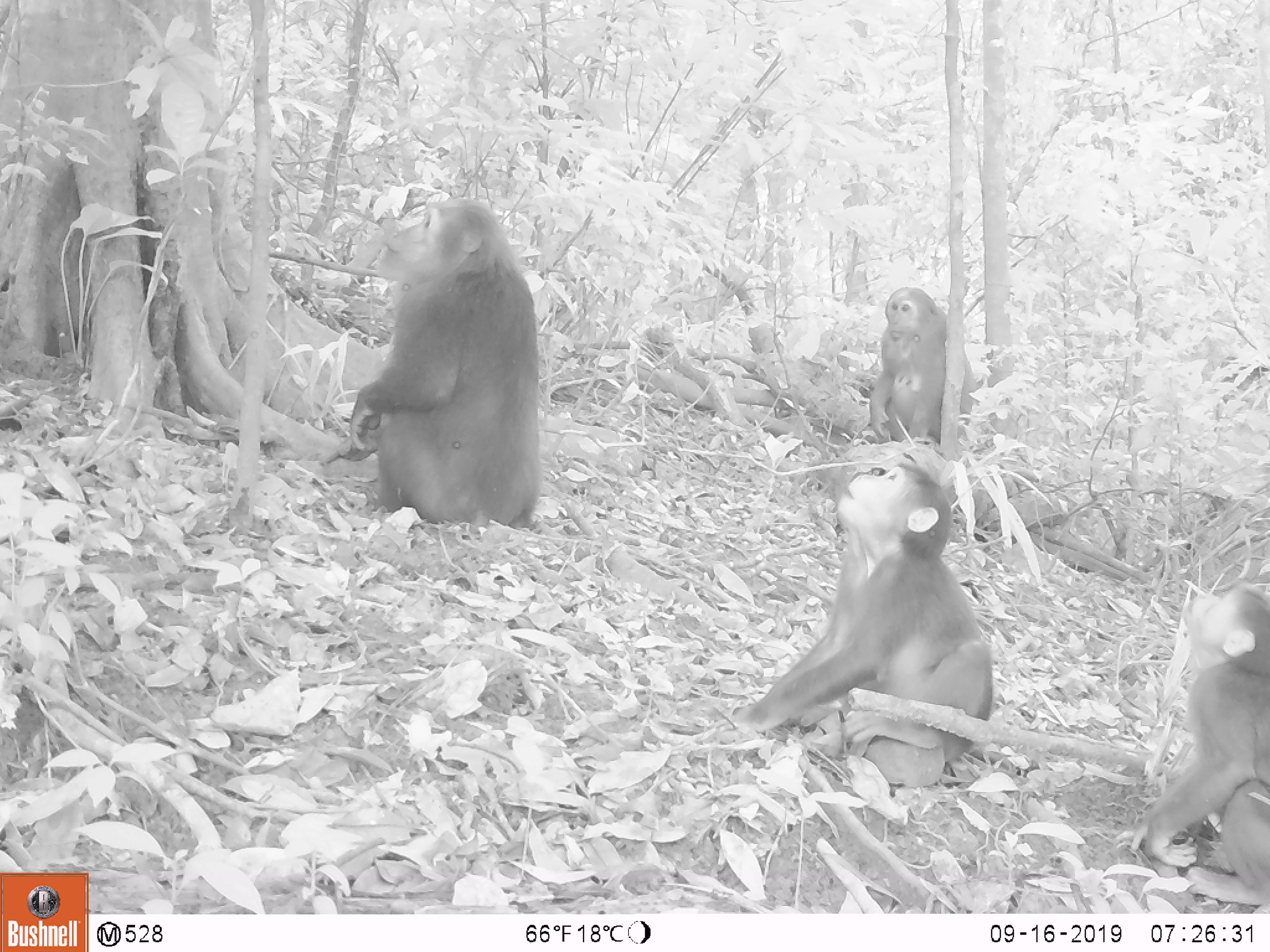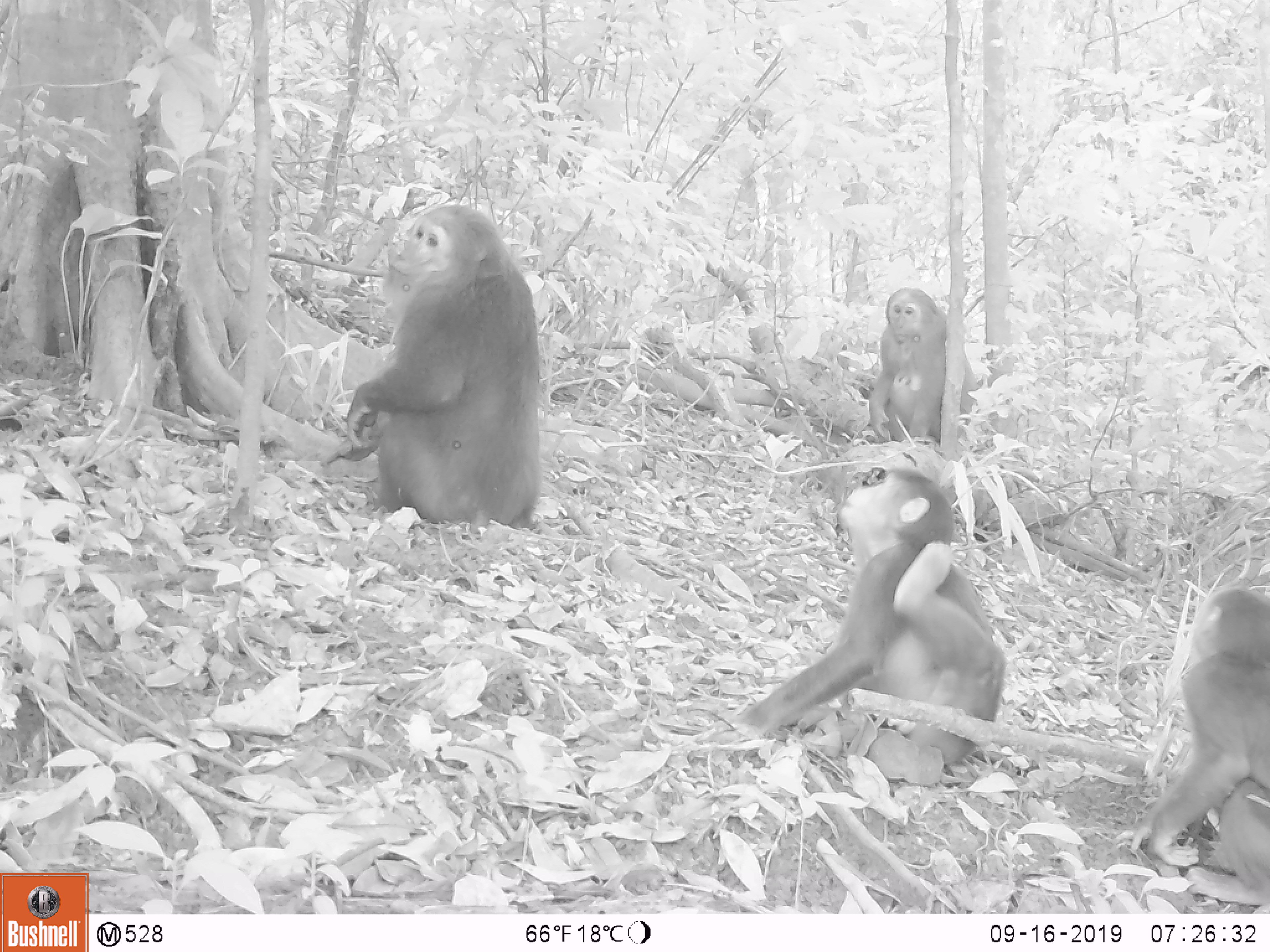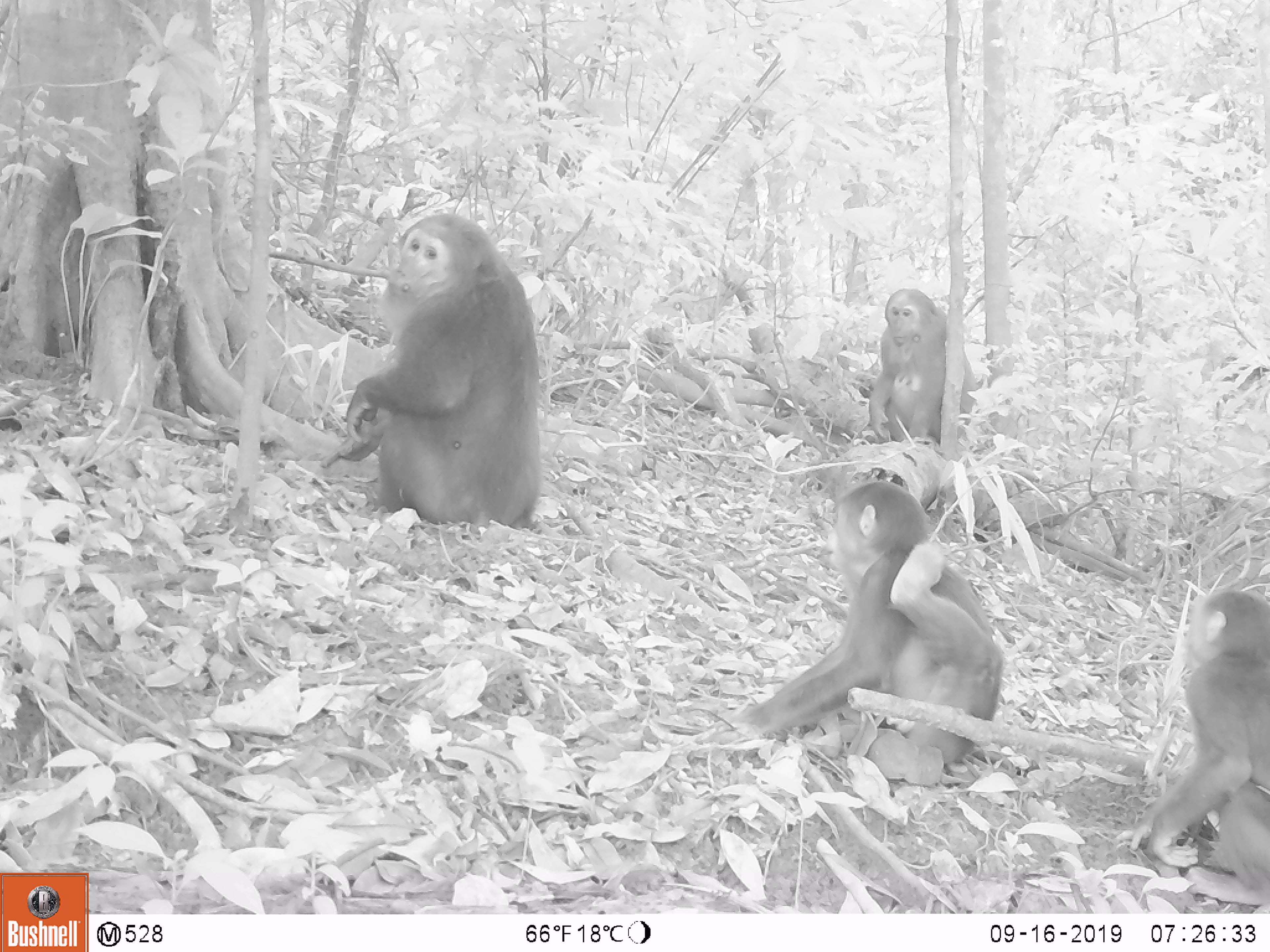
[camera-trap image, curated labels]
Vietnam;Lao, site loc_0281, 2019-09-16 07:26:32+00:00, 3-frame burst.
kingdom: Animalia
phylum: Chordata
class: Mammalia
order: Primates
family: Cercopithecidae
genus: Macaca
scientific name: Macaca arctoides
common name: stump-tailed macaque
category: stump tailed macaque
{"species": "stump tailed macaque (stump-tailed macaque) (Macaca arctoides)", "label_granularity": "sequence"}